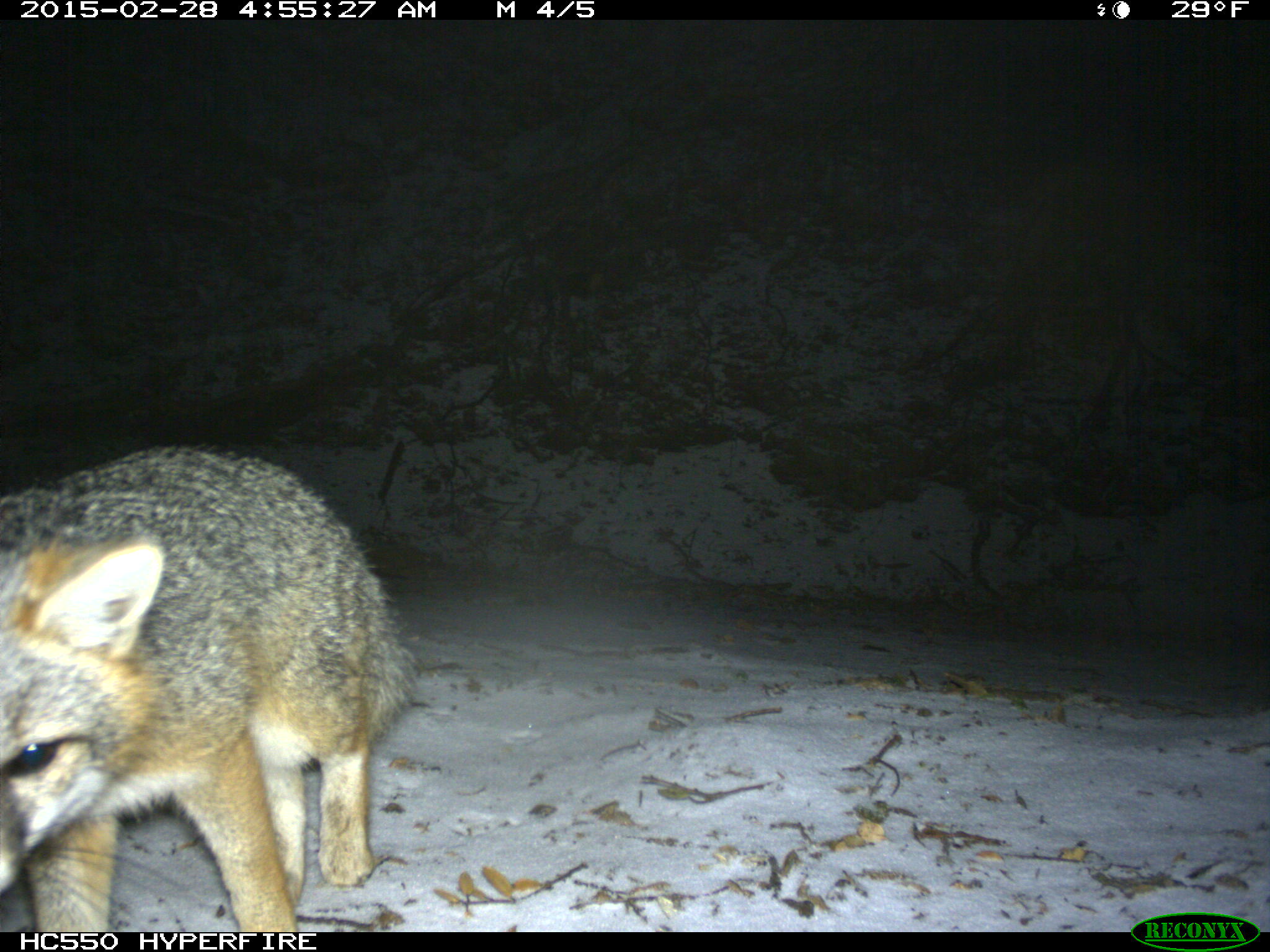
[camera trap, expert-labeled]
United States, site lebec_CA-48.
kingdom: Animalia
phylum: Chordata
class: Mammalia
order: Carnivora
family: Canidae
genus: Urocyon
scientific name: Urocyon cinereoargenteus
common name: gray fox